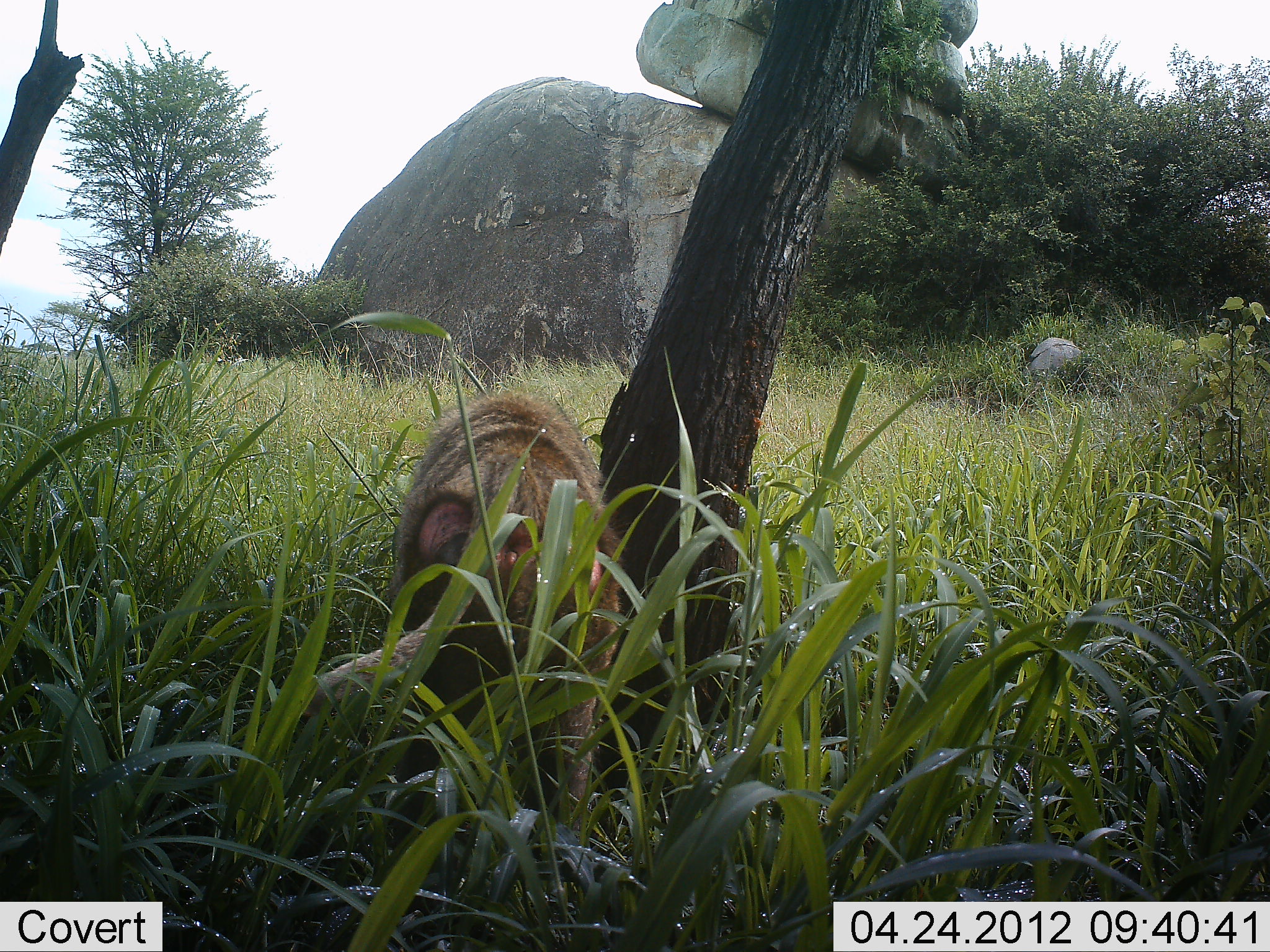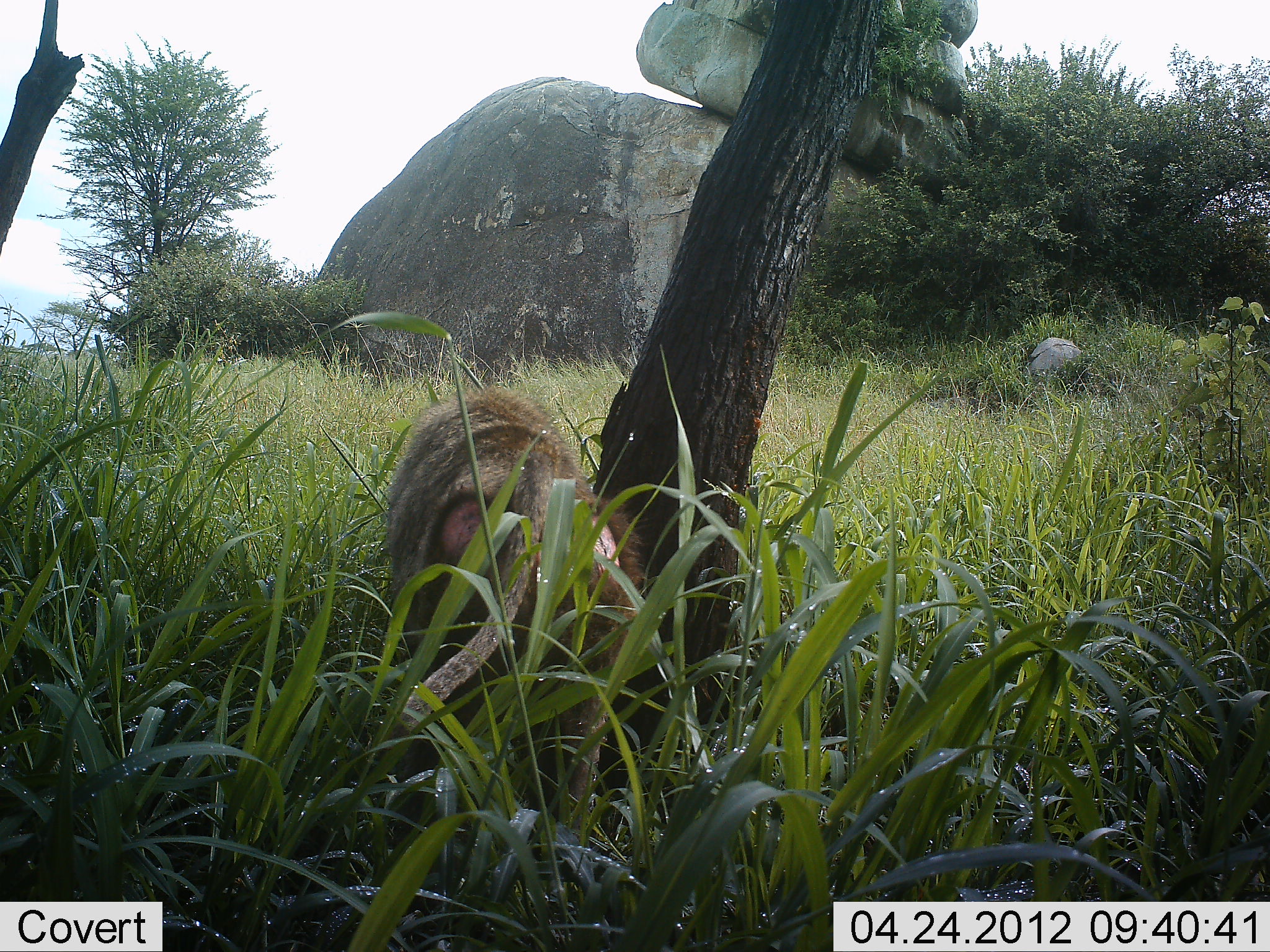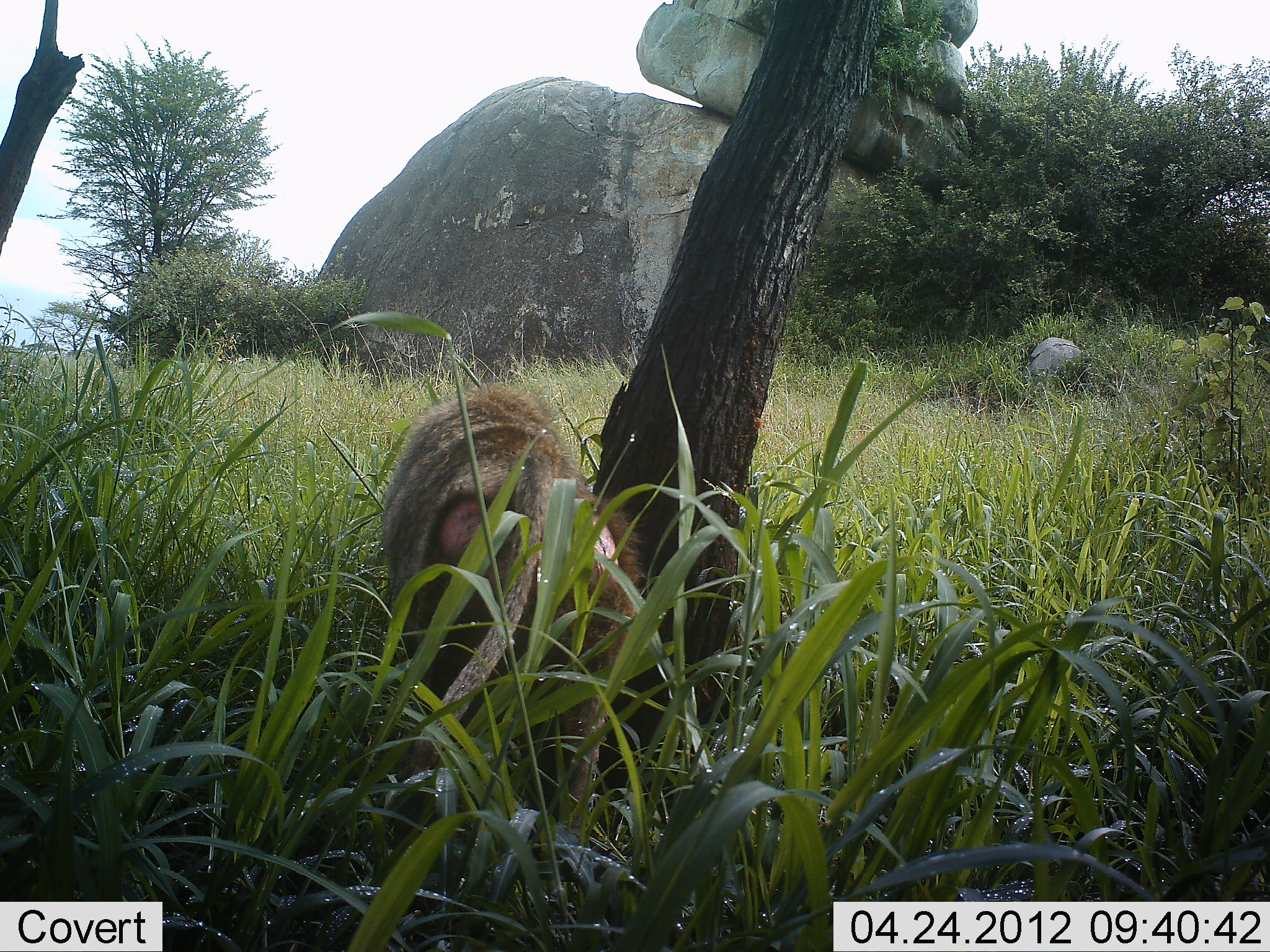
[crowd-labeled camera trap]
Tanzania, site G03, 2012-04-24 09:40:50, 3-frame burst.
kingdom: Animalia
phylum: Chordata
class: Mammalia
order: Primates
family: Cercopithecidae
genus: Papio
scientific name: Papio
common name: baboon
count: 1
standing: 60%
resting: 4%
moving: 28%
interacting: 0%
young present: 0%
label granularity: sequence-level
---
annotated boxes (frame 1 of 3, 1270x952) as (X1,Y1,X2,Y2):
animal: (269,379,630,919)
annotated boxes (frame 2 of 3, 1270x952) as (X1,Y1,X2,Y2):
animal: (367,382,647,883)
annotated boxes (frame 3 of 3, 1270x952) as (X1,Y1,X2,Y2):
animal: (377,375,646,902)